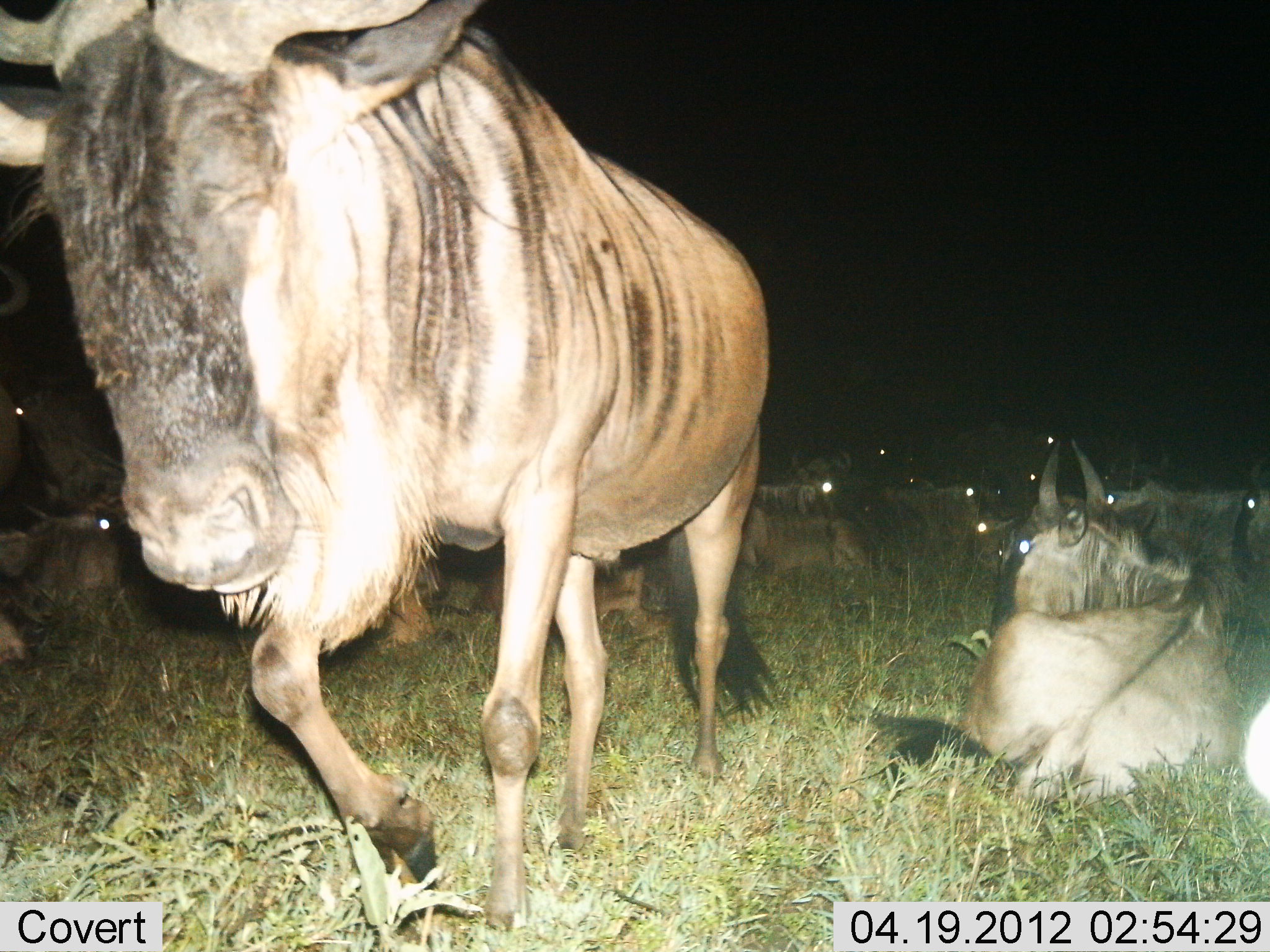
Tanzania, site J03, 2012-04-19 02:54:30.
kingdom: Animalia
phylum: Chordata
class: Mammalia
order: Artiodactyla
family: Bovidae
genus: Connochaetes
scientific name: Connochaetes taurinus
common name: blue wildebeest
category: wildebeest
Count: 11-50.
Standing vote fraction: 43%.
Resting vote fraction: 100%.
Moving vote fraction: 26%.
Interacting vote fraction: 0%.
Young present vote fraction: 0%.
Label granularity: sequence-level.